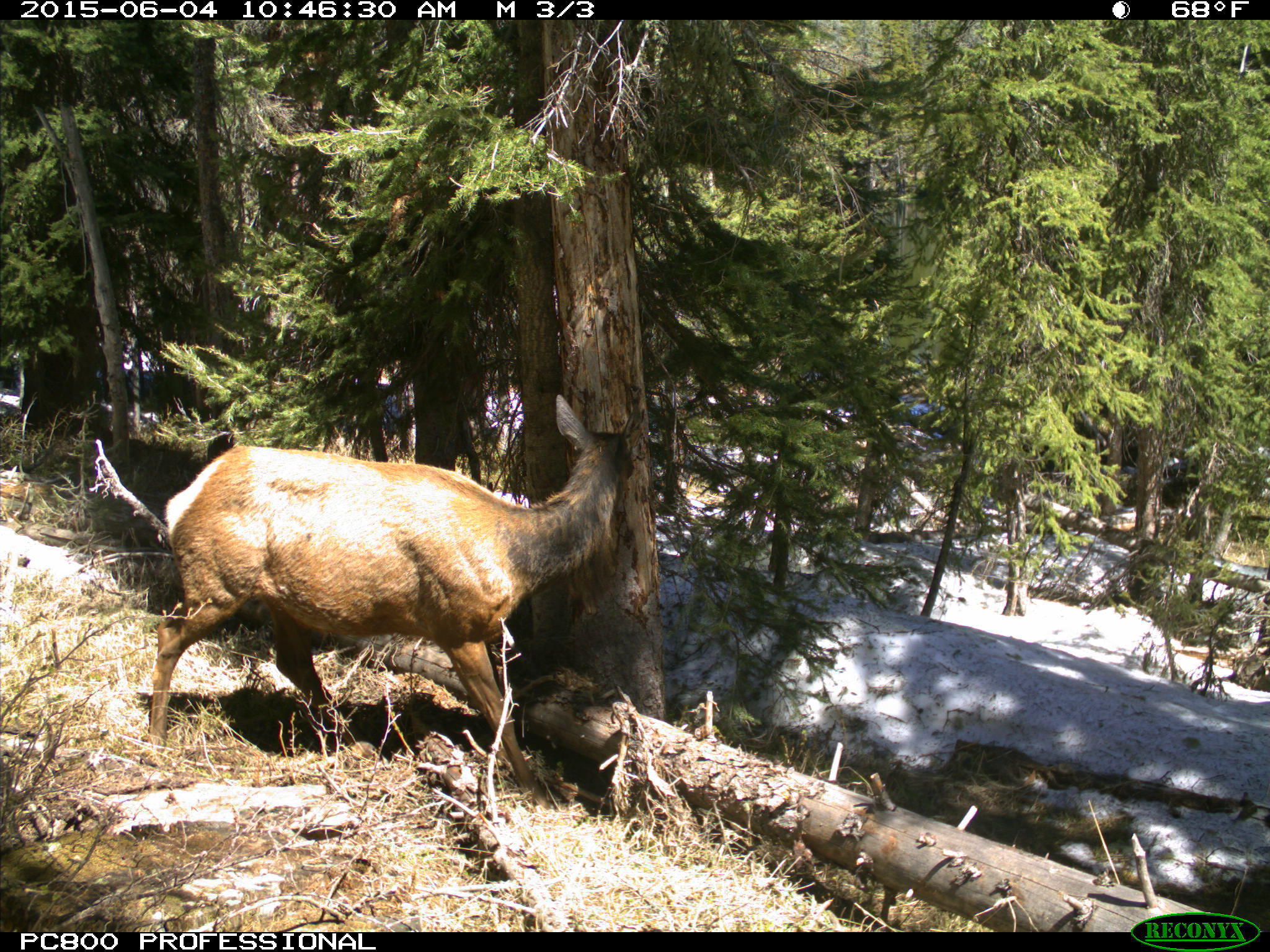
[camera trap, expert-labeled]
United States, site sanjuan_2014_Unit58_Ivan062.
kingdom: Animalia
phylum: Chordata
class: Mammalia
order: Artiodactyla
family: Cervidae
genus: Cervus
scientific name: Cervus elaphus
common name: red deer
Cervus elaphus (red deer).